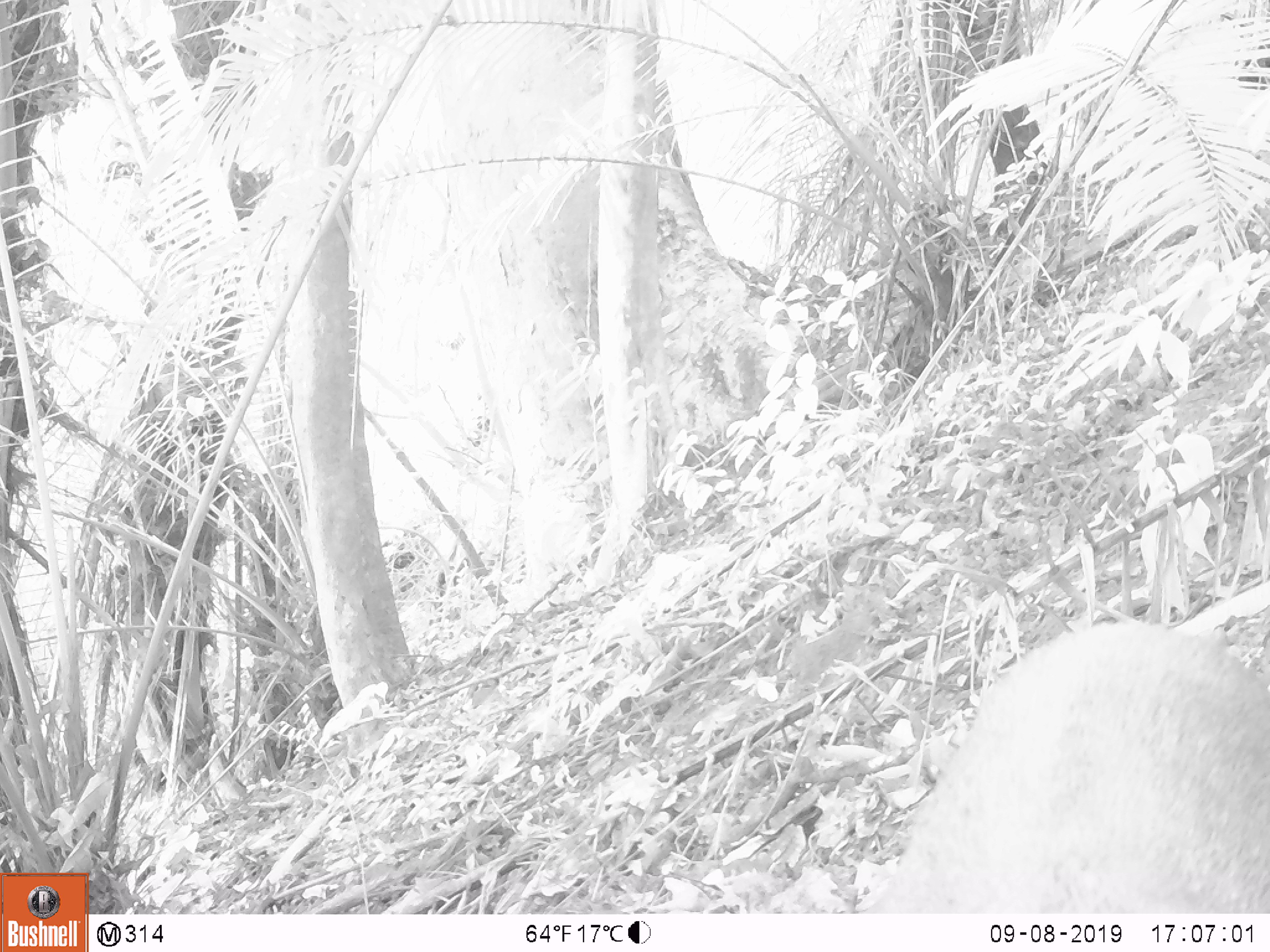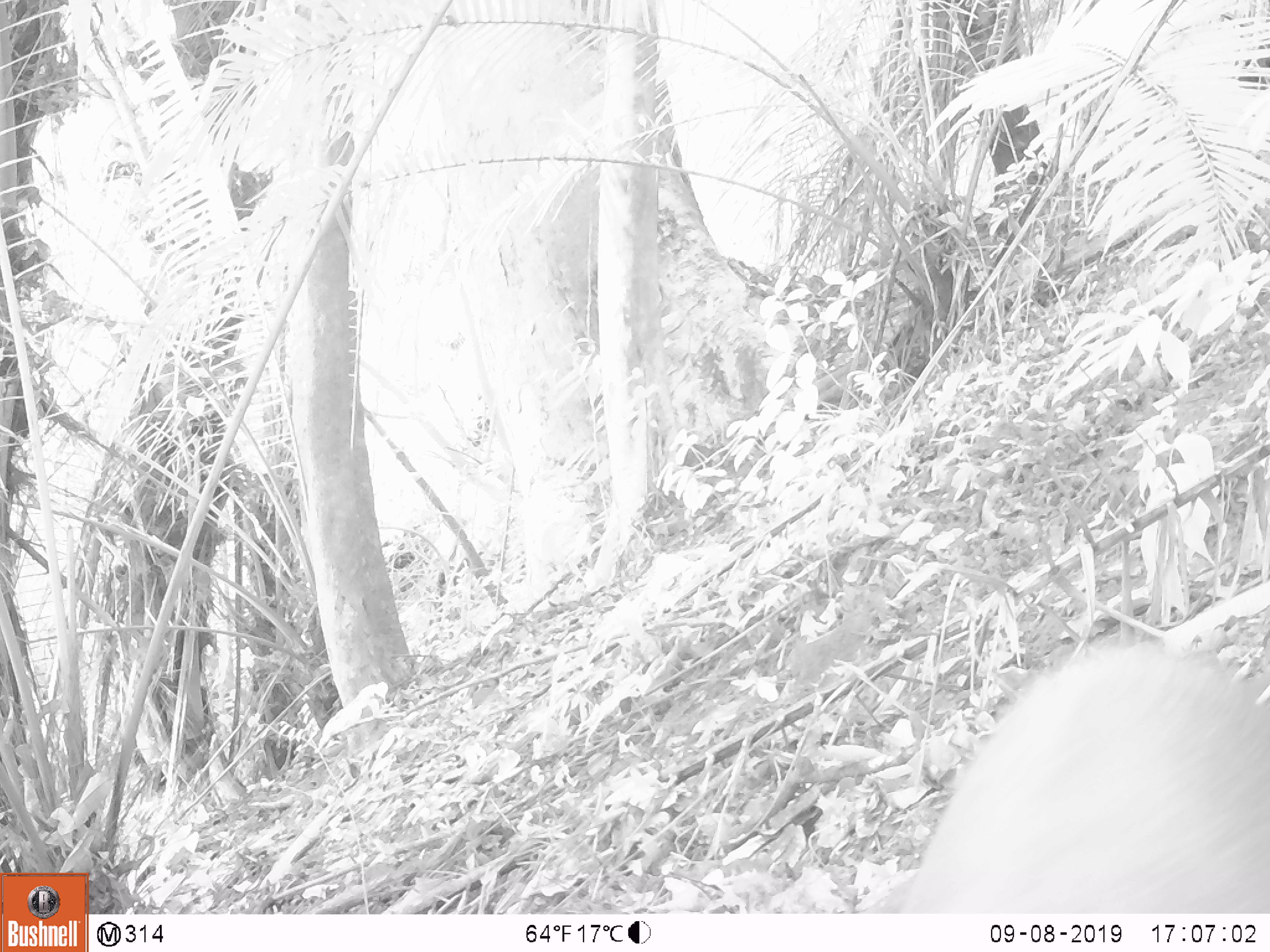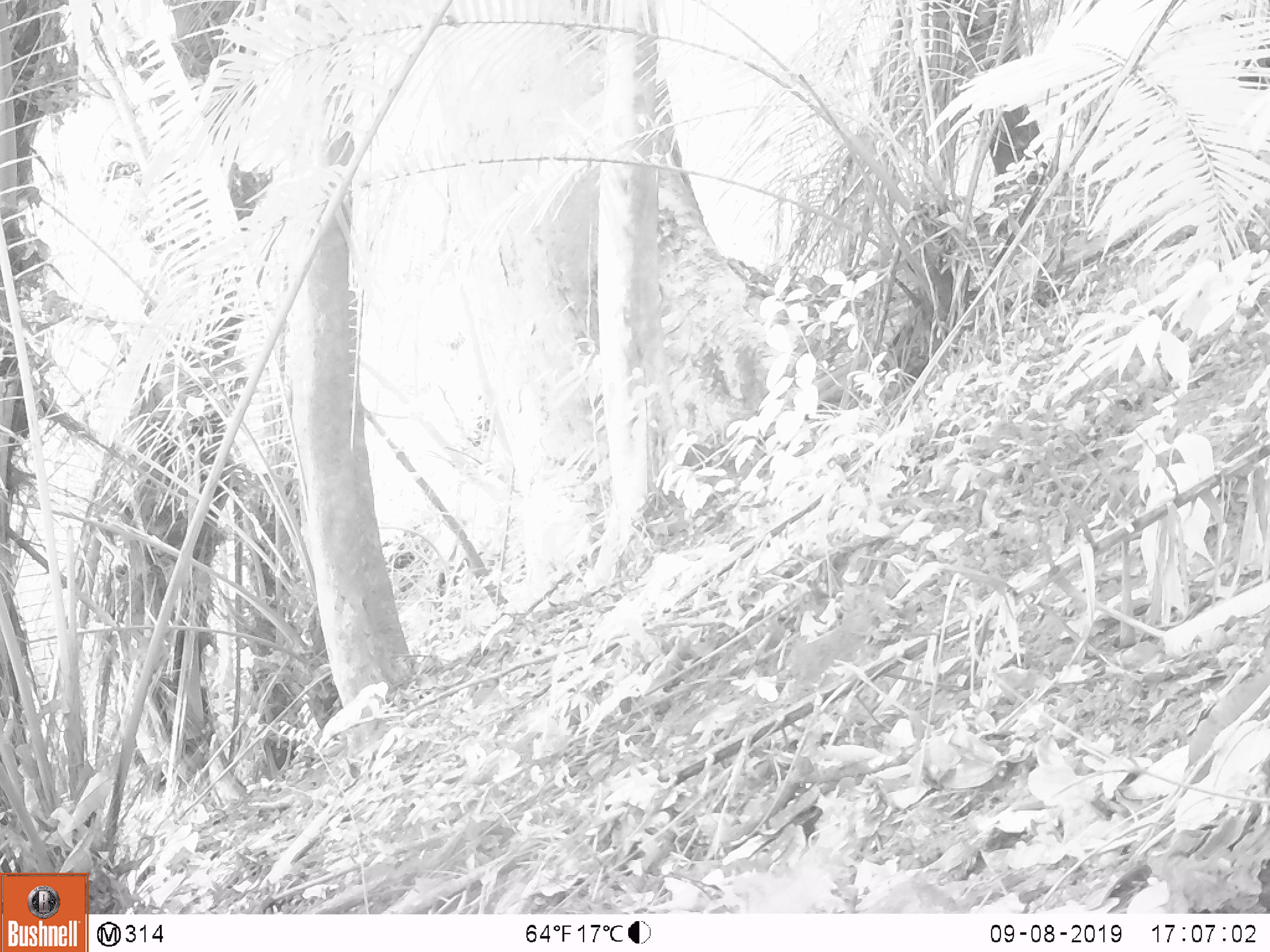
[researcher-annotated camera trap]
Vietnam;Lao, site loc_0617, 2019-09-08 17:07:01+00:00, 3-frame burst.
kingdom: Animalia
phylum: Chordata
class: Mammalia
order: Artiodactyla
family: Suidae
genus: Sus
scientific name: Sus scrofa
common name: eurasian wild pig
Eurasian wild pig (Sus scrofa). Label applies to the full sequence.